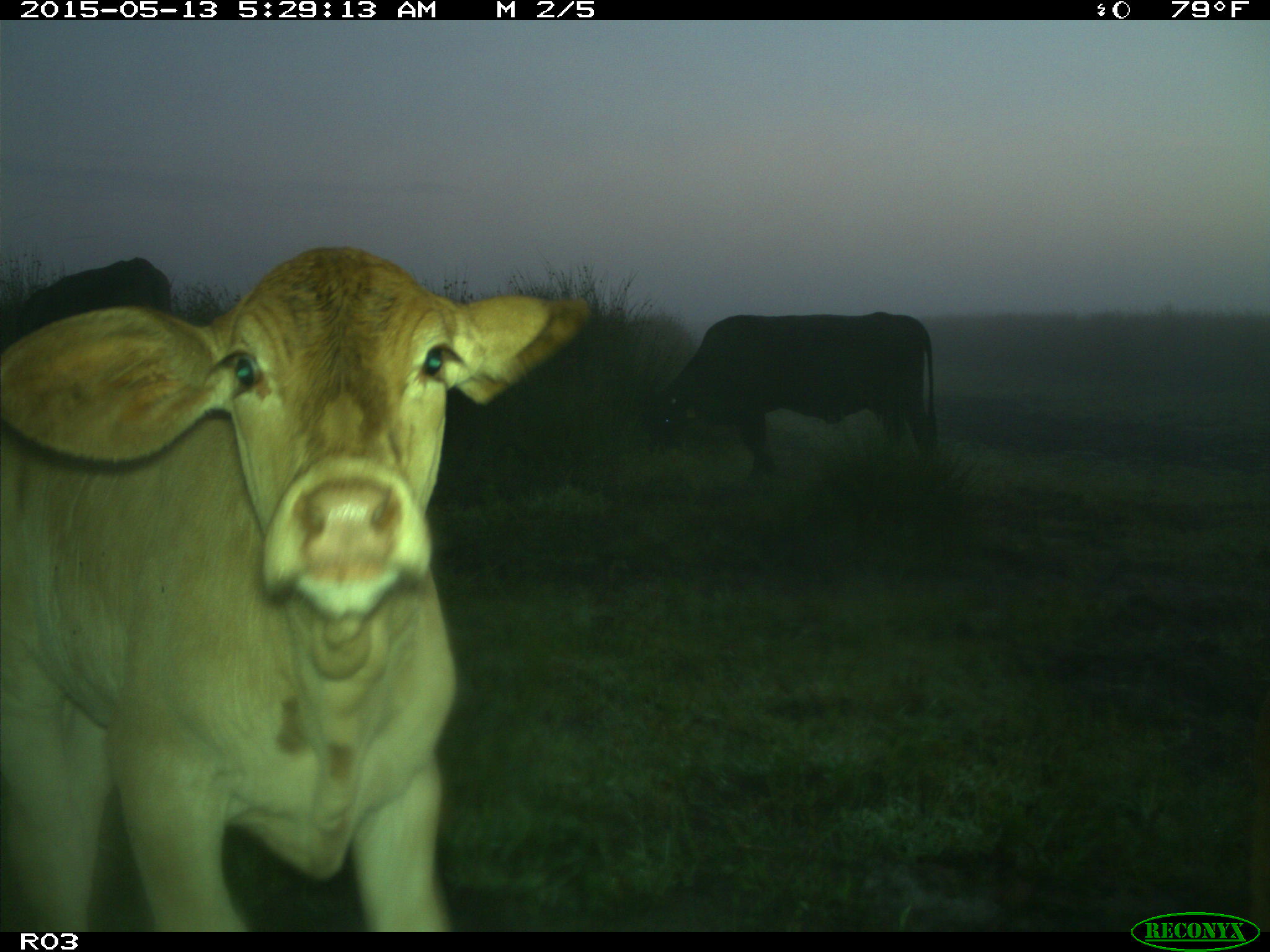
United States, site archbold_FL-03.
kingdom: Animalia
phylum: Chordata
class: Mammalia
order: Artiodactyla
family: Bovidae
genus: Bos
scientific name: Bos taurus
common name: domestic cow